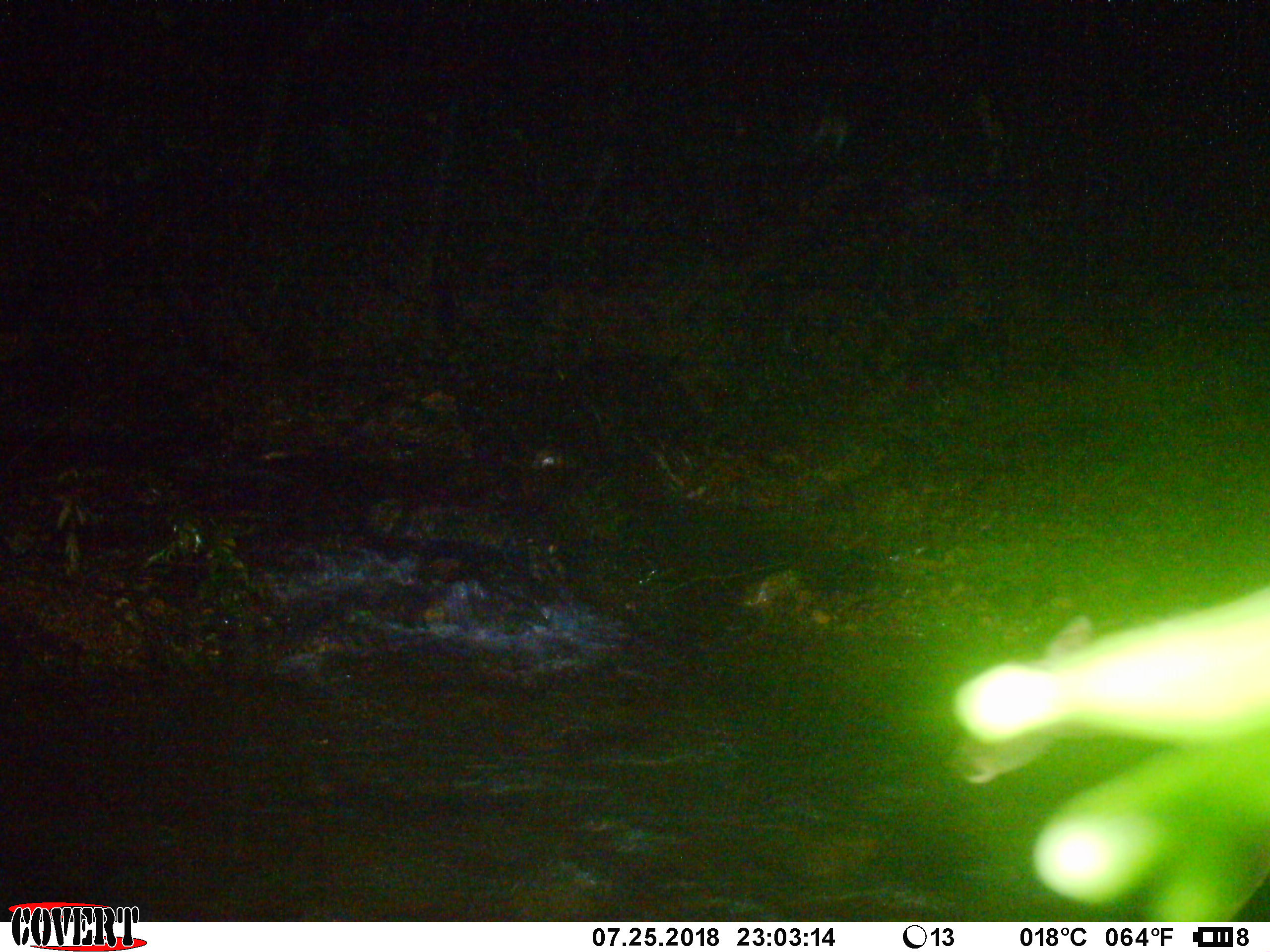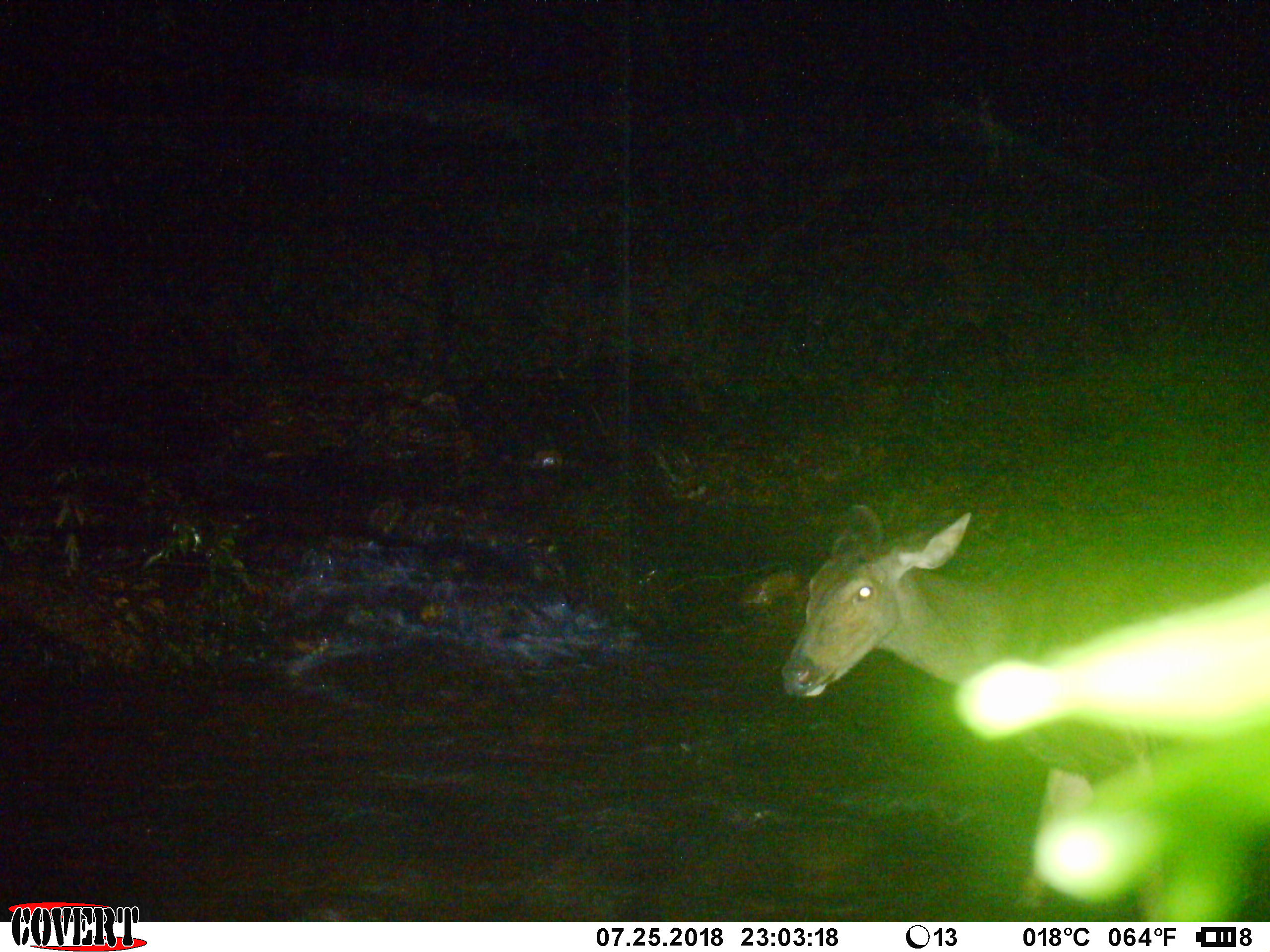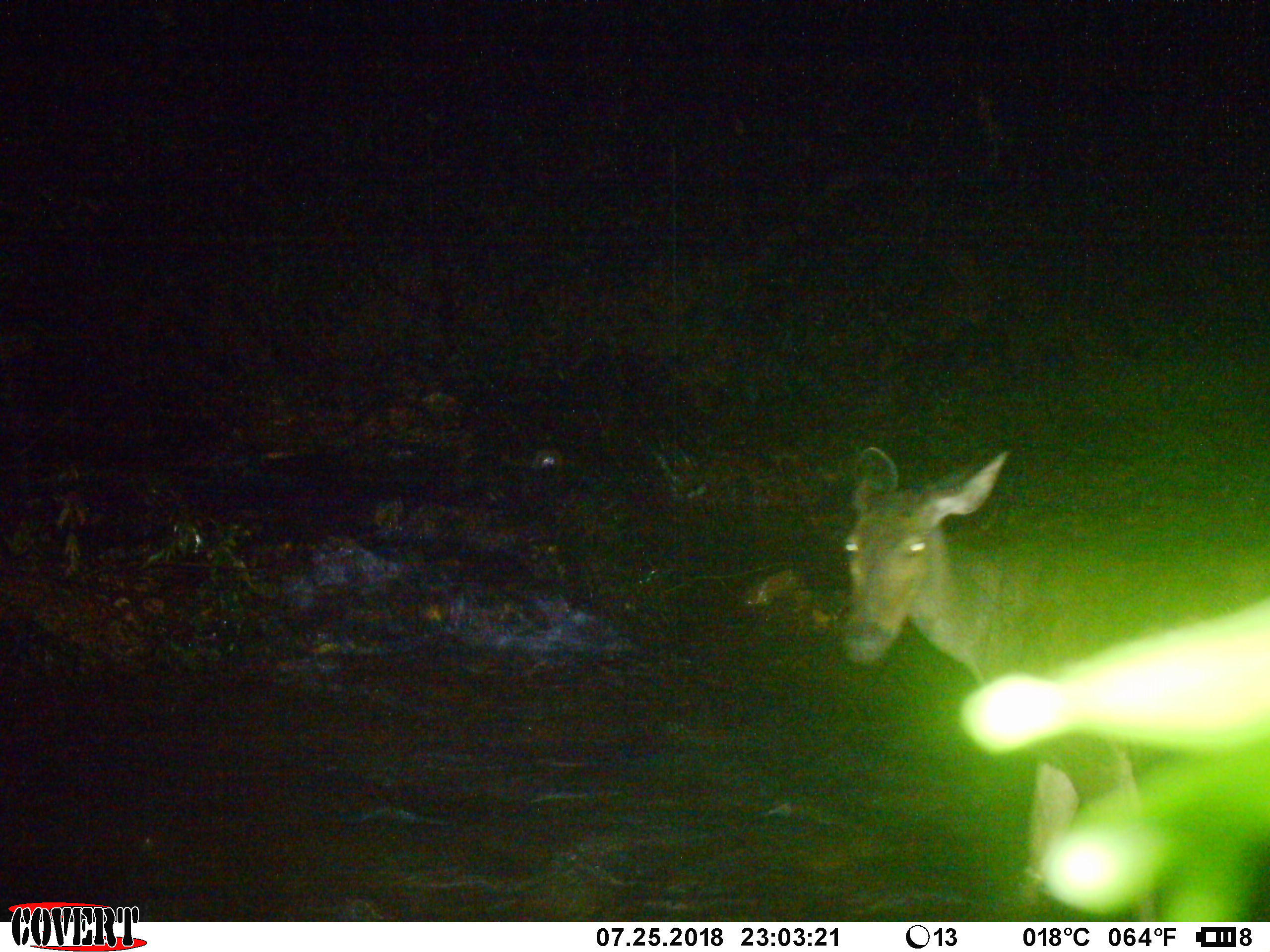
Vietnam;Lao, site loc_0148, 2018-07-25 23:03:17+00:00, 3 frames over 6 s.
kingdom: Animalia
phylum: Chordata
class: Mammalia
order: Artiodactyla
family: Cervidae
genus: Rusa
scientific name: Rusa unicolor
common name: sambar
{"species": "sambar (Rusa unicolor)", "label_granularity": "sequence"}